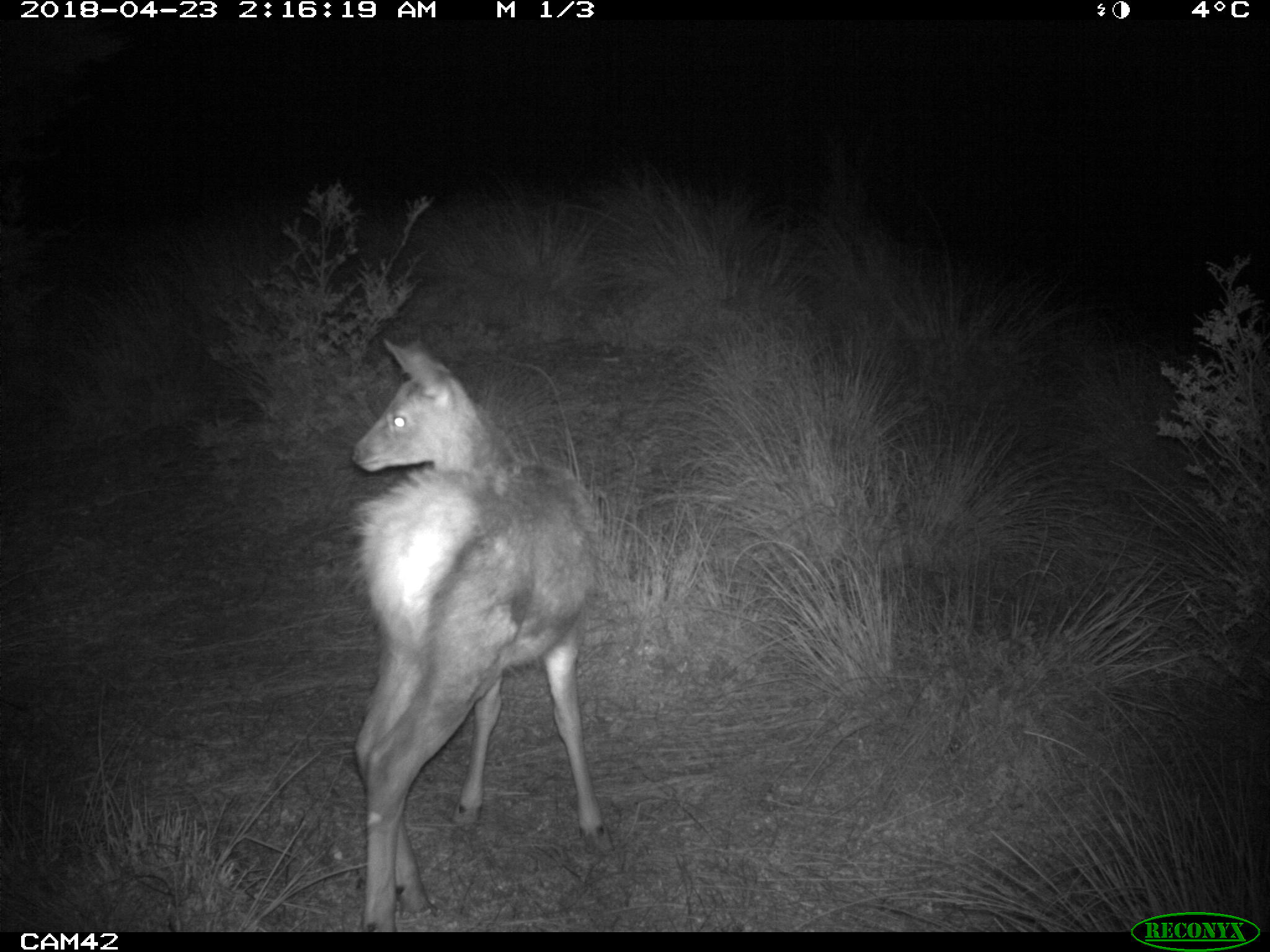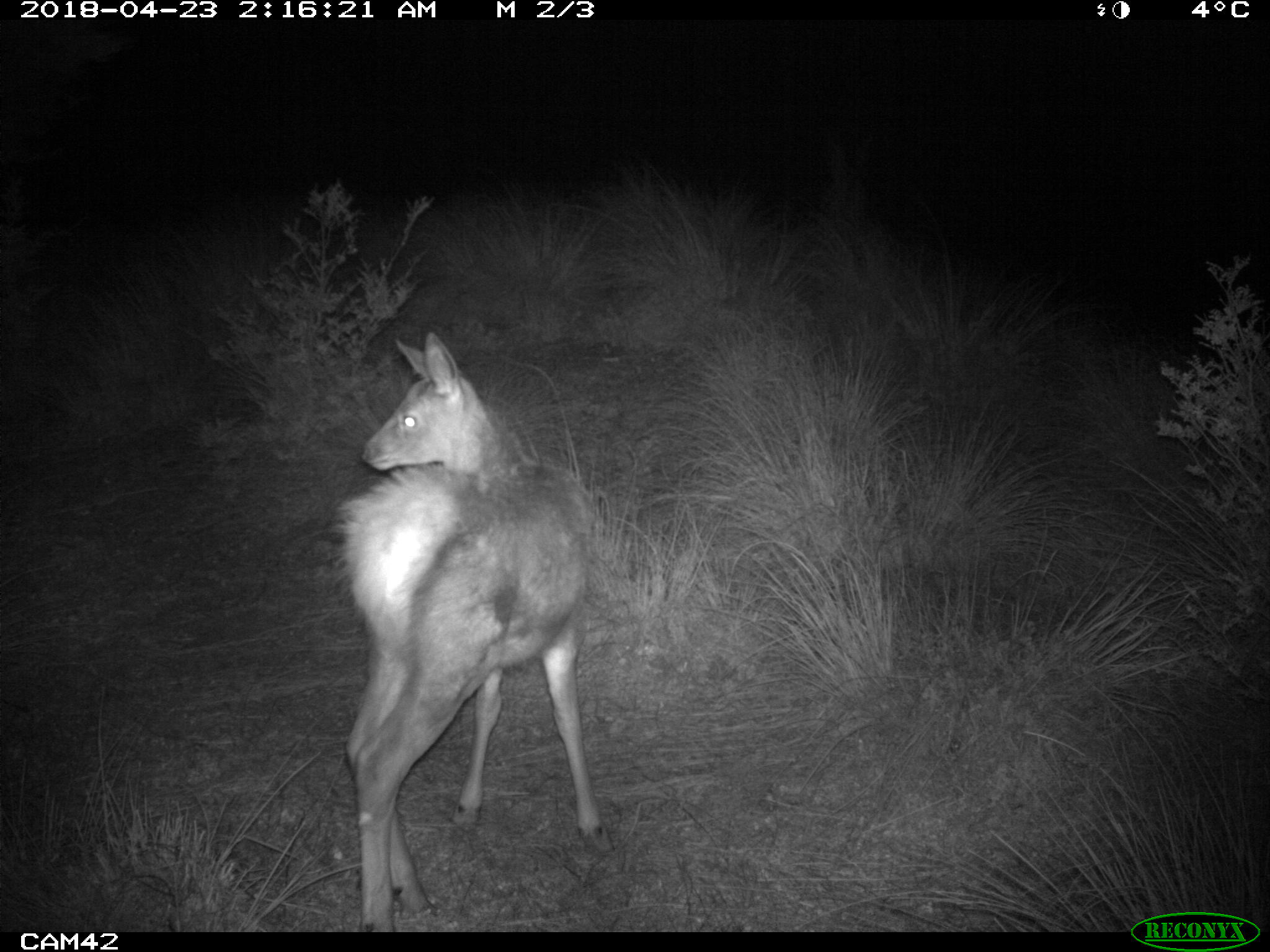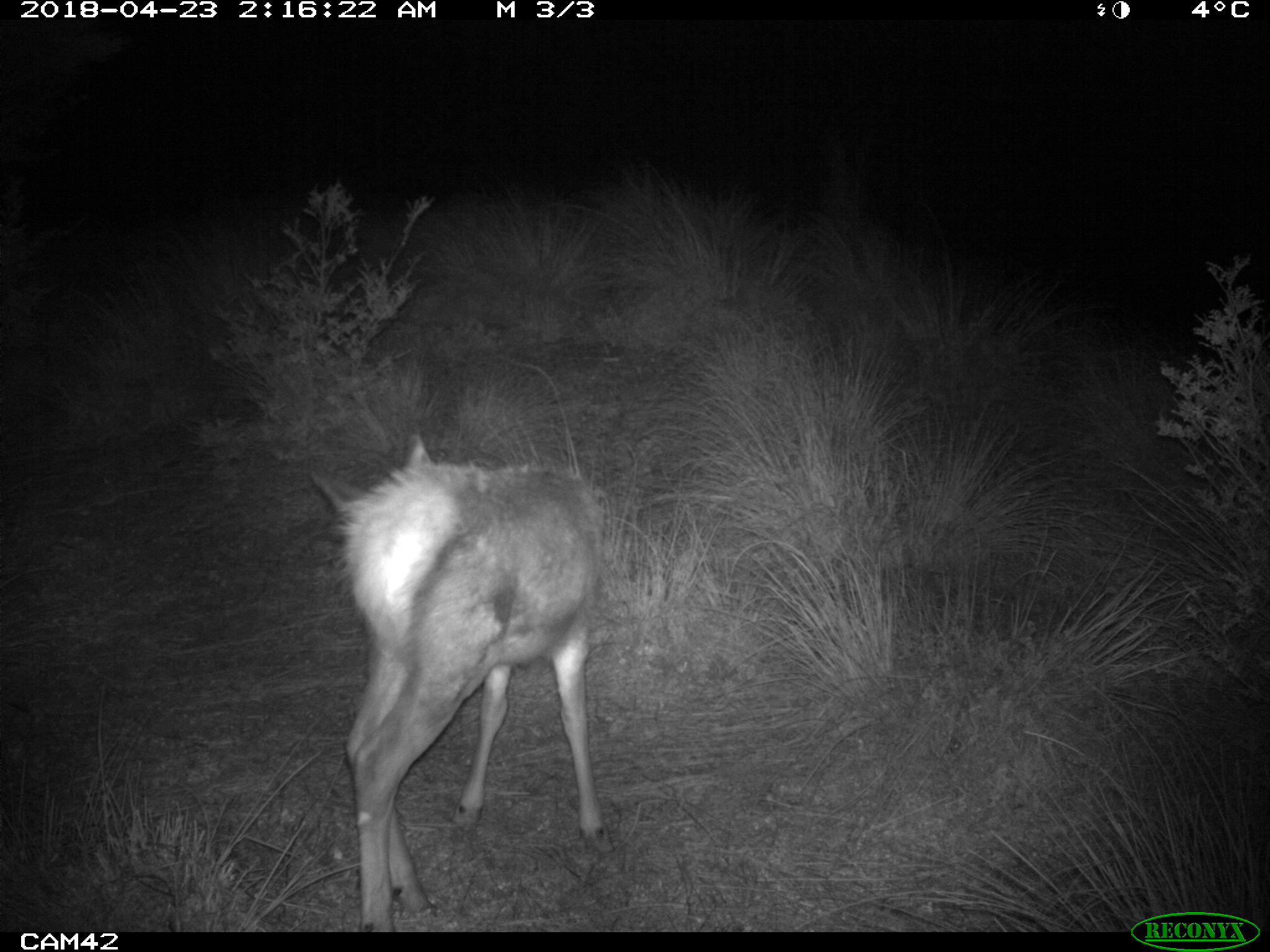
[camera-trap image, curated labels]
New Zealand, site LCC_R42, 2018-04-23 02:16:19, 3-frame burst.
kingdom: Animalia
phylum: Chordata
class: Mammalia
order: Artiodactyla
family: Cervidae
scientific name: Cervidae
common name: deer